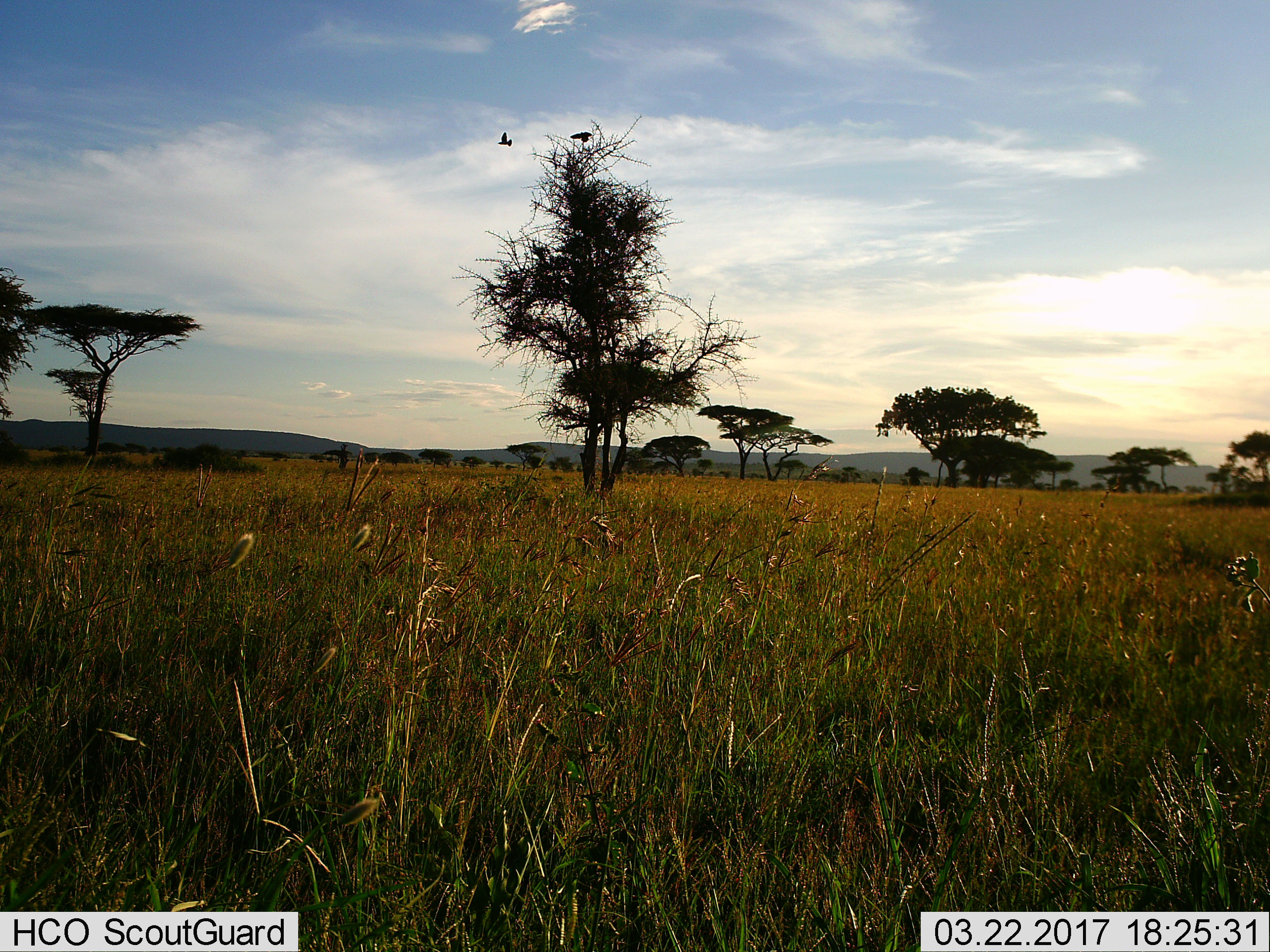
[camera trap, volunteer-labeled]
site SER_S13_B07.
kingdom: Animalia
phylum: Chordata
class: Aves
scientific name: Aves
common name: bird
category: birdother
Birdother (bird) (Aves), count 2. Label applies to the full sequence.